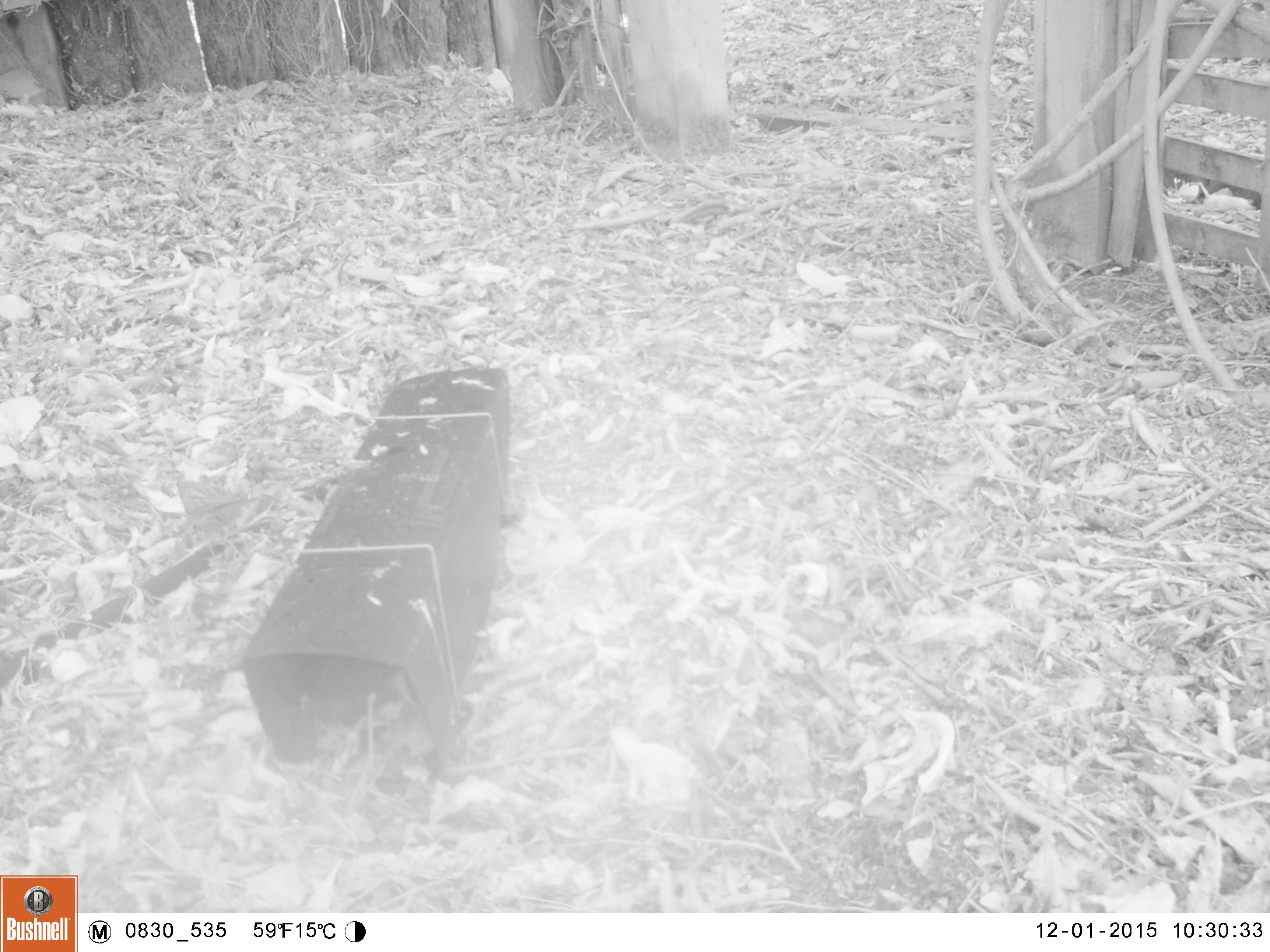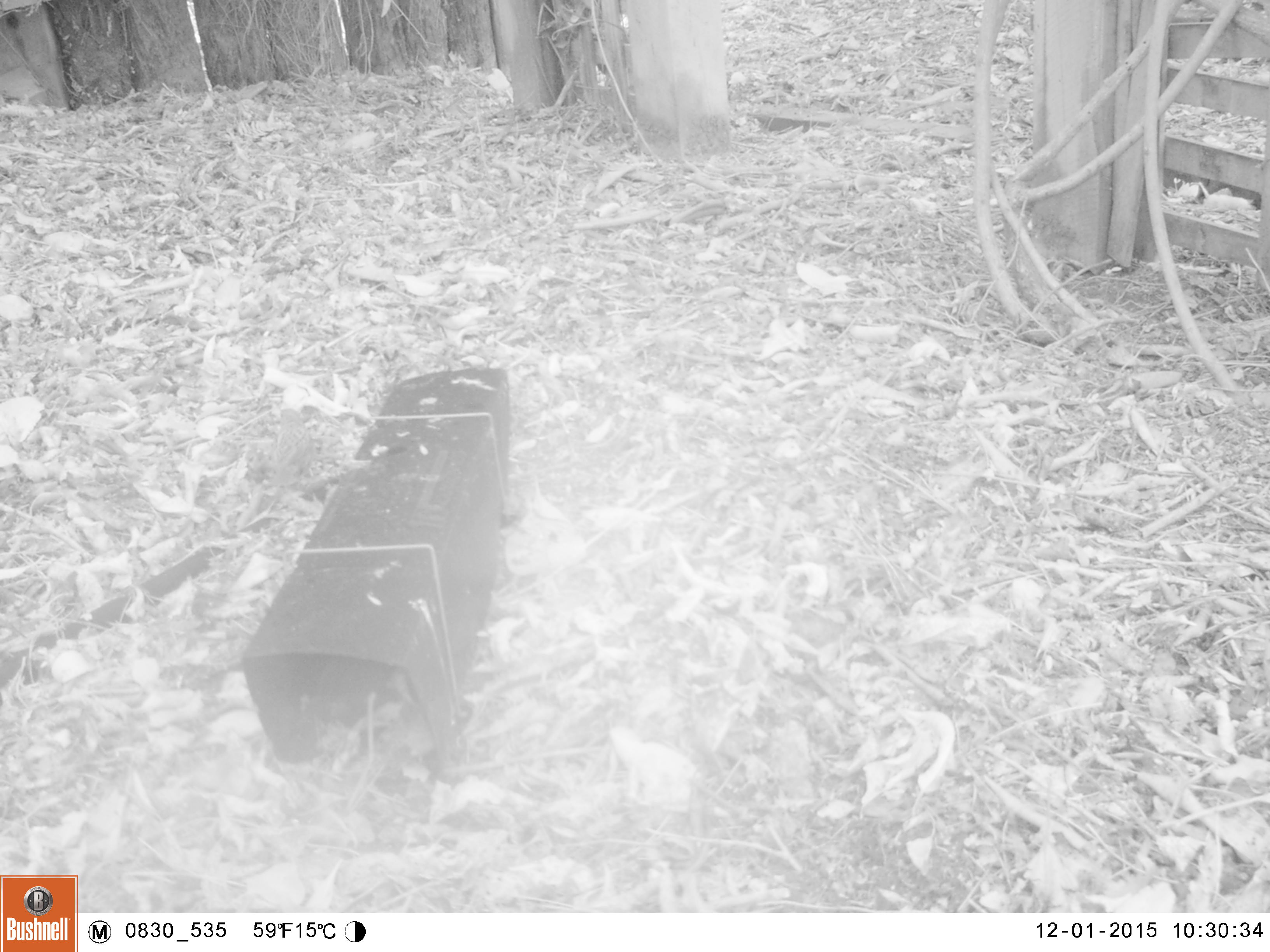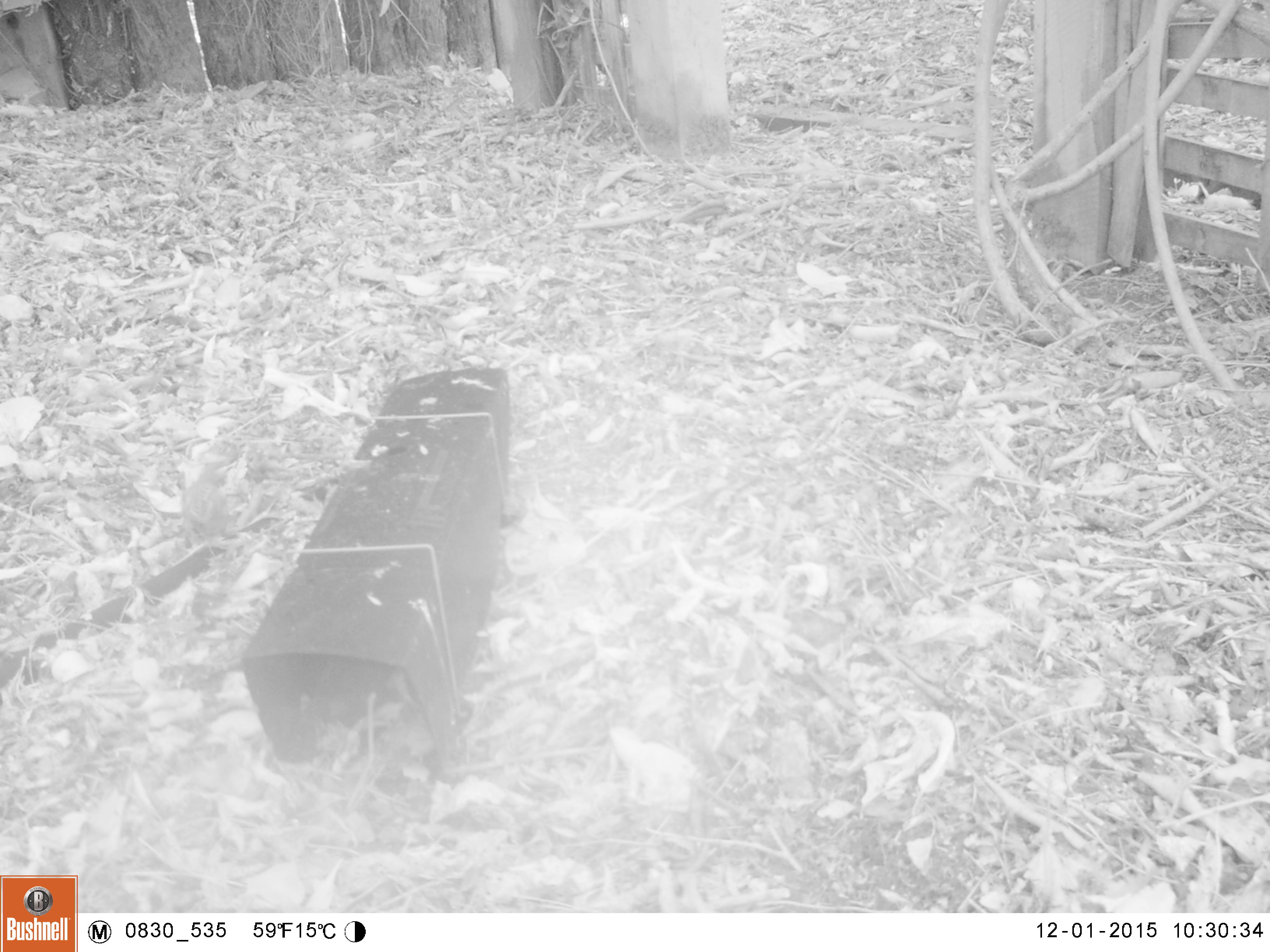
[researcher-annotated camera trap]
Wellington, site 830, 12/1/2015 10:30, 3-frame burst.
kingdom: Animalia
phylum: Chordata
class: Aves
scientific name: Aves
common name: bird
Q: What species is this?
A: Bird (Aves).